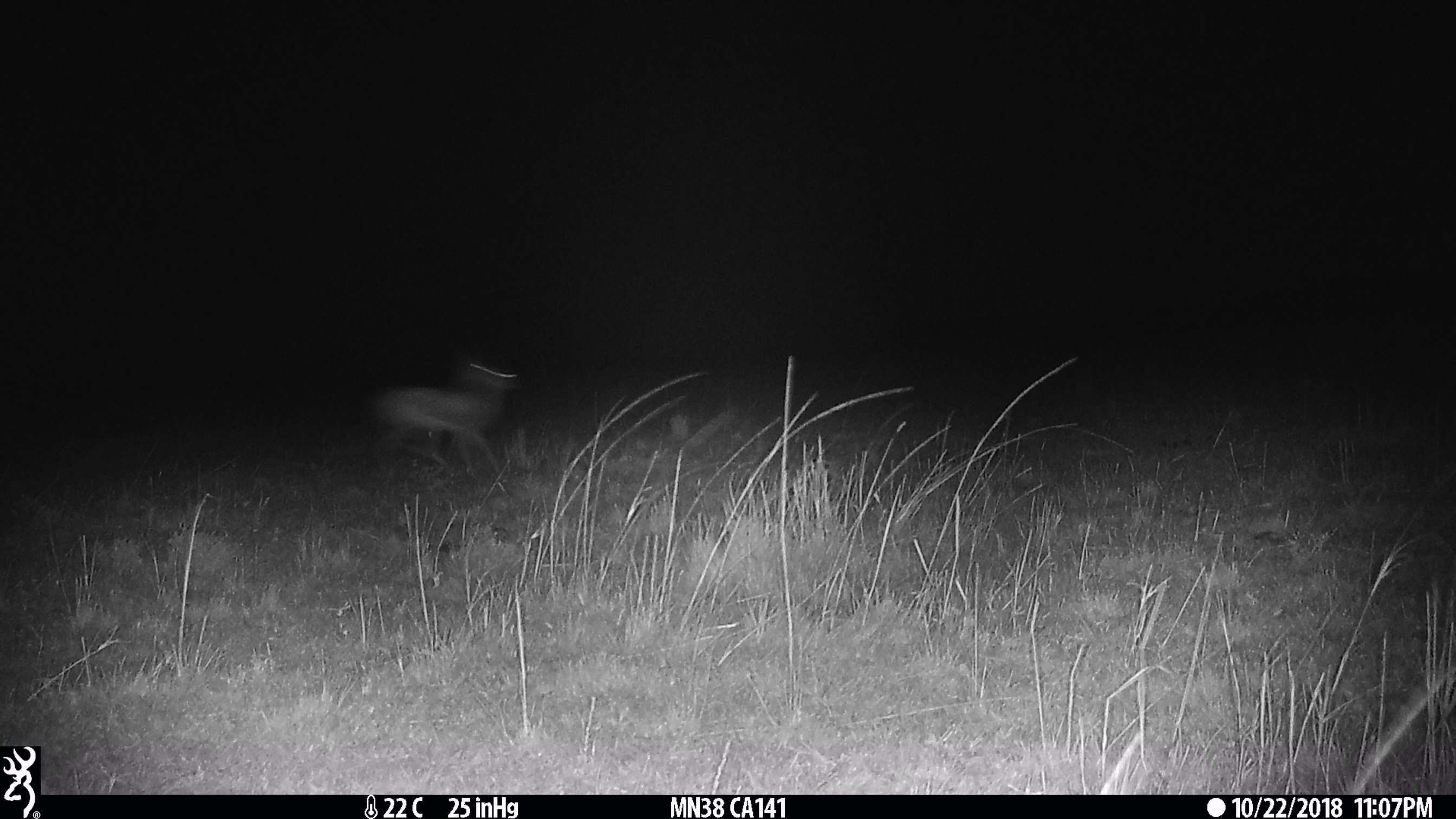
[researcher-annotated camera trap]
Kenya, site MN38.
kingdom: Animalia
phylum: Chordata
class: Mammalia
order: Artiodactyla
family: Bovidae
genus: Eudorcas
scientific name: Eudorcas thomsonii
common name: thomon's gazelle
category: gazelle thomsons